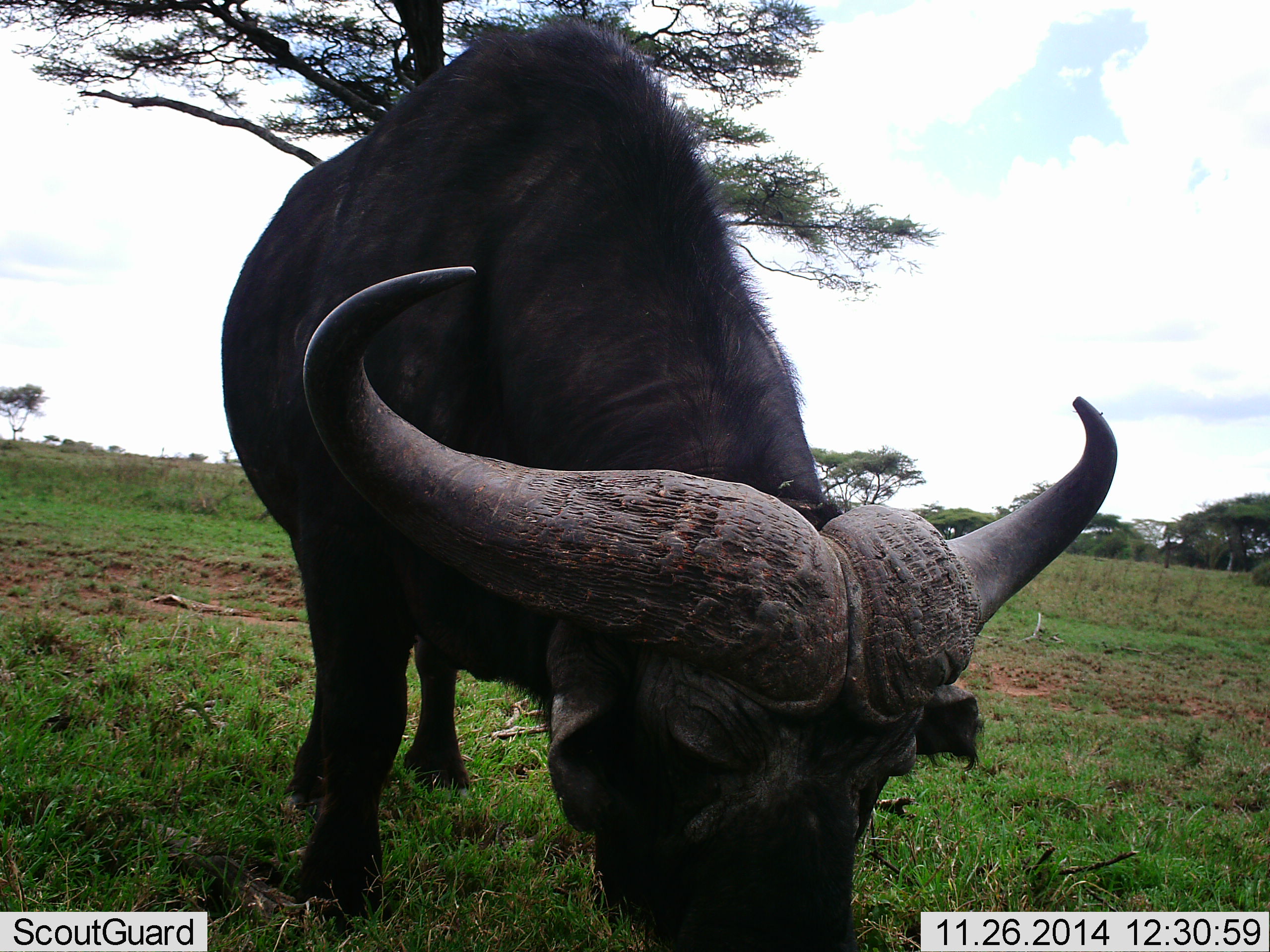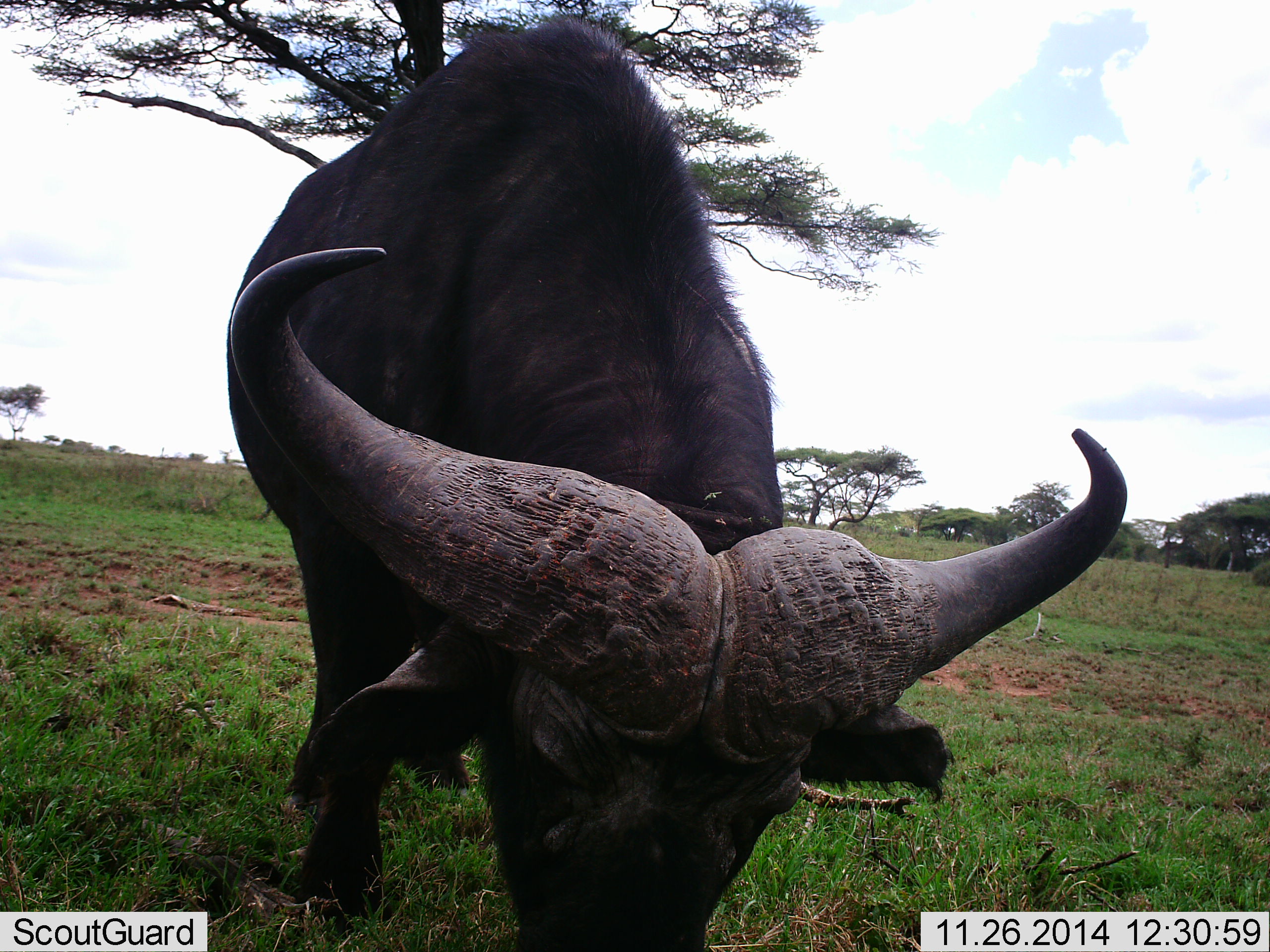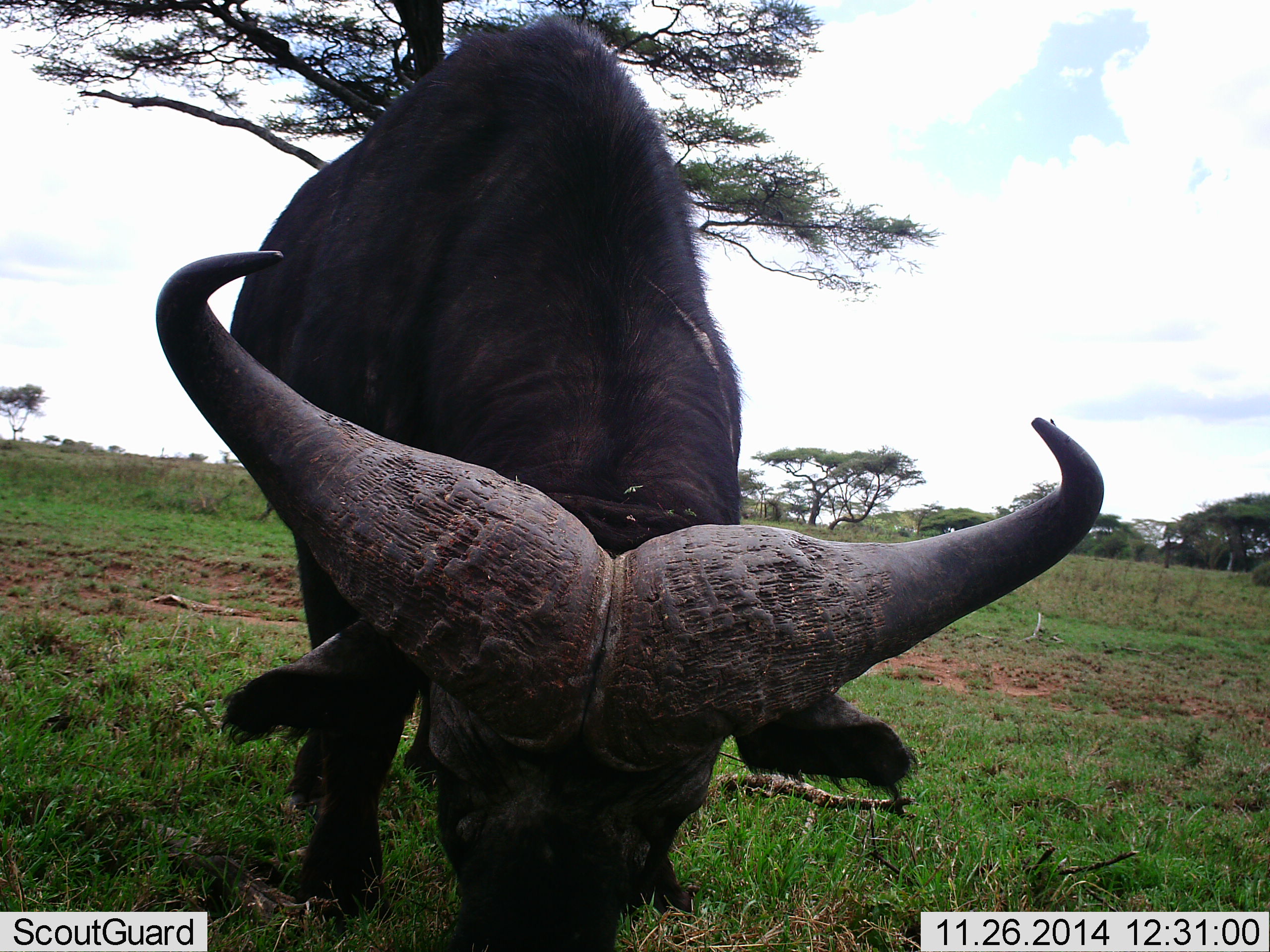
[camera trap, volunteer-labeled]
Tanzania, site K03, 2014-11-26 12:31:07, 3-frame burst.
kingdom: Animalia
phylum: Chordata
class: Mammalia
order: Artiodactyla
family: Bovidae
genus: Syncerus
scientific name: Syncerus caffer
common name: cape buffalo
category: buffalo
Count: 1.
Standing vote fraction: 40%.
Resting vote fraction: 0%.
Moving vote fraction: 0%.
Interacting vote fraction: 0%.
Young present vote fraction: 0%.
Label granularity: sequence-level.